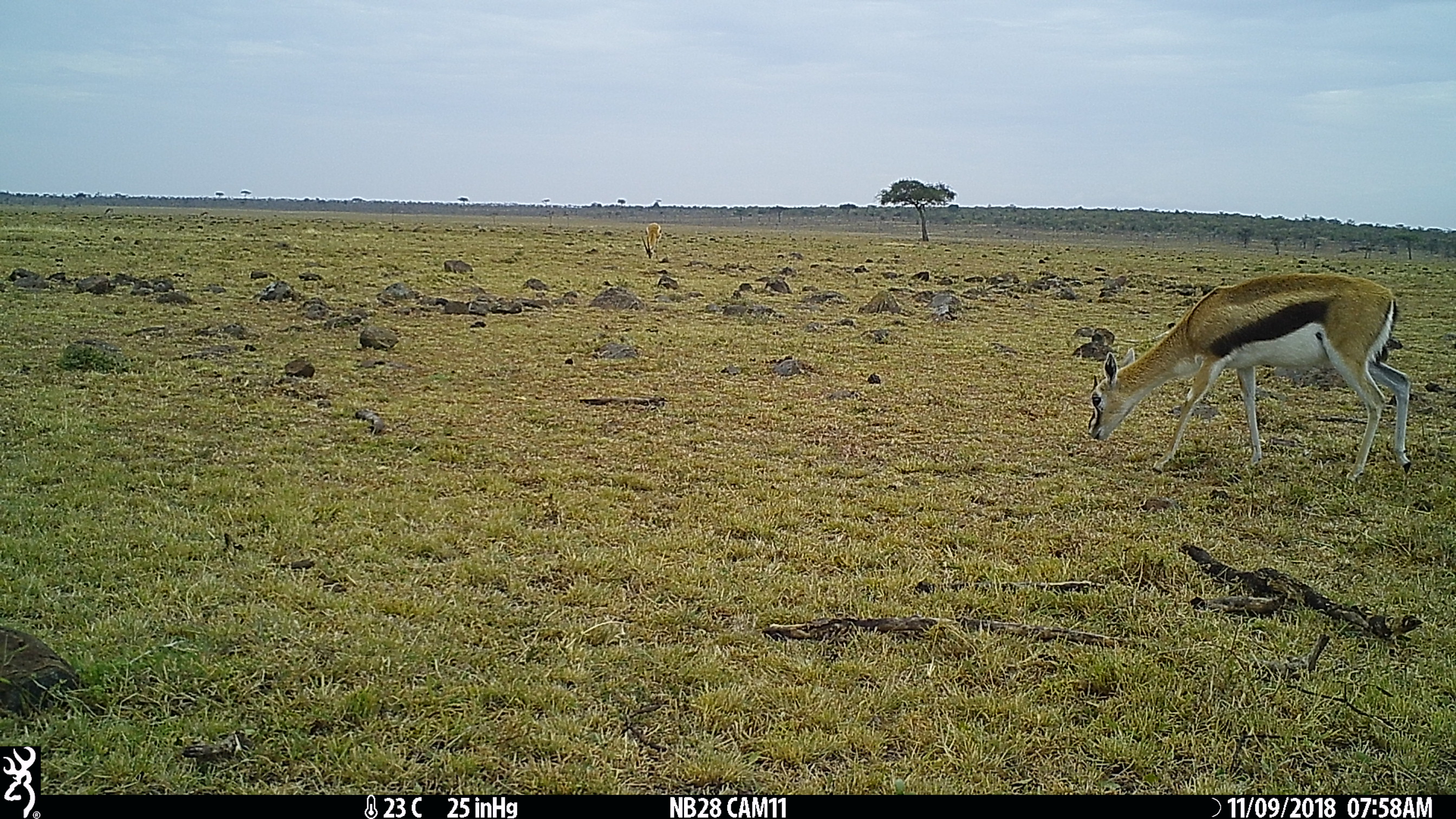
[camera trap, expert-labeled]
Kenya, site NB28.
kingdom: Animalia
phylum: Chordata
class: Mammalia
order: Artiodactyla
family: Bovidae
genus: Eudorcas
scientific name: Eudorcas thomsonii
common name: thomon's gazelle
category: gazelle thomsons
Gazelle thomsons (thomon's gazelle) (Eudorcas thomsonii).